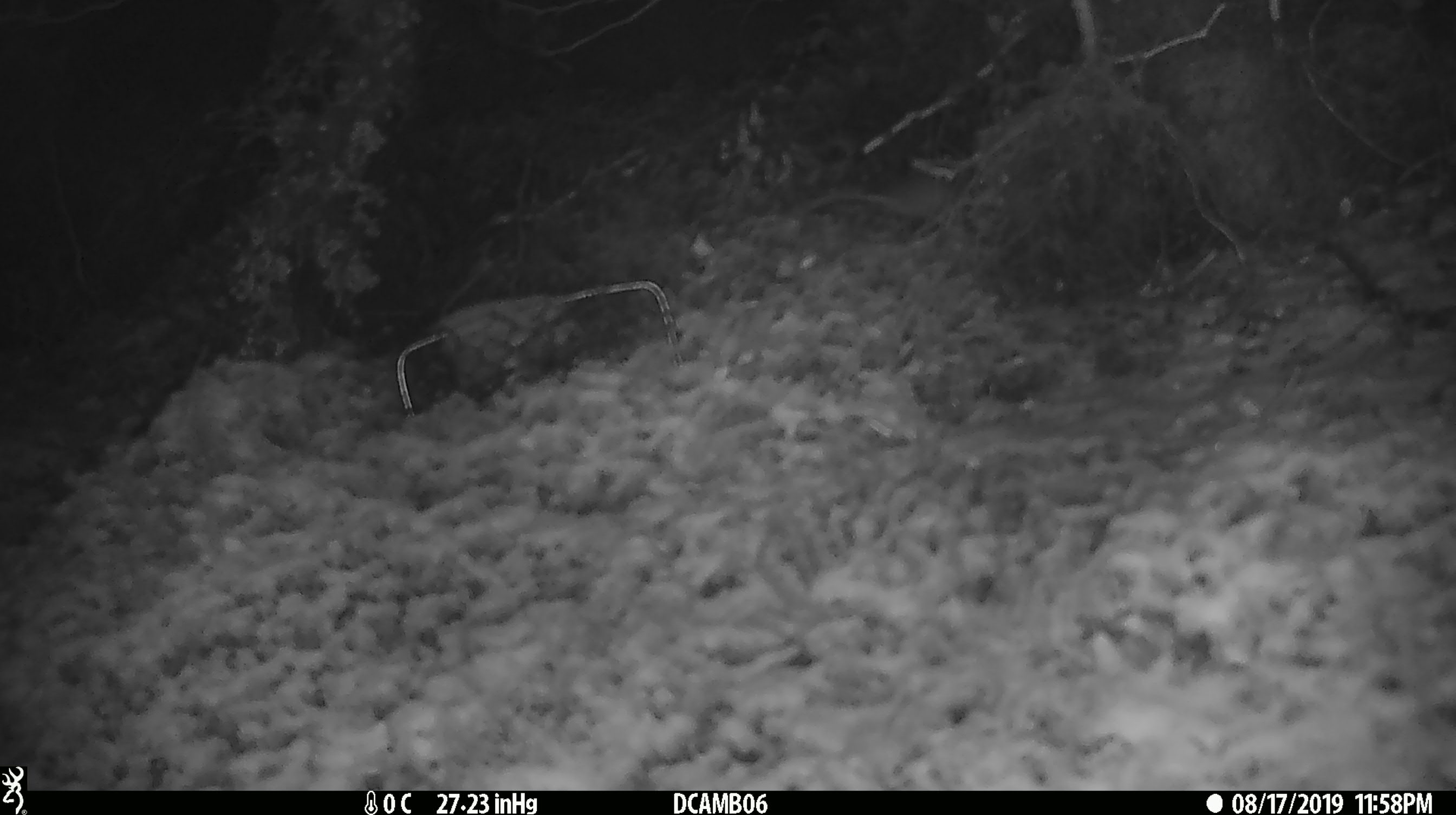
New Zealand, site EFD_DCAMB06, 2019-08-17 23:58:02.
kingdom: Animalia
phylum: Chordata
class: Mammalia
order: Rodentia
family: Muridae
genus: Mus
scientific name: Mus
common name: mouse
Mouse (Mus).